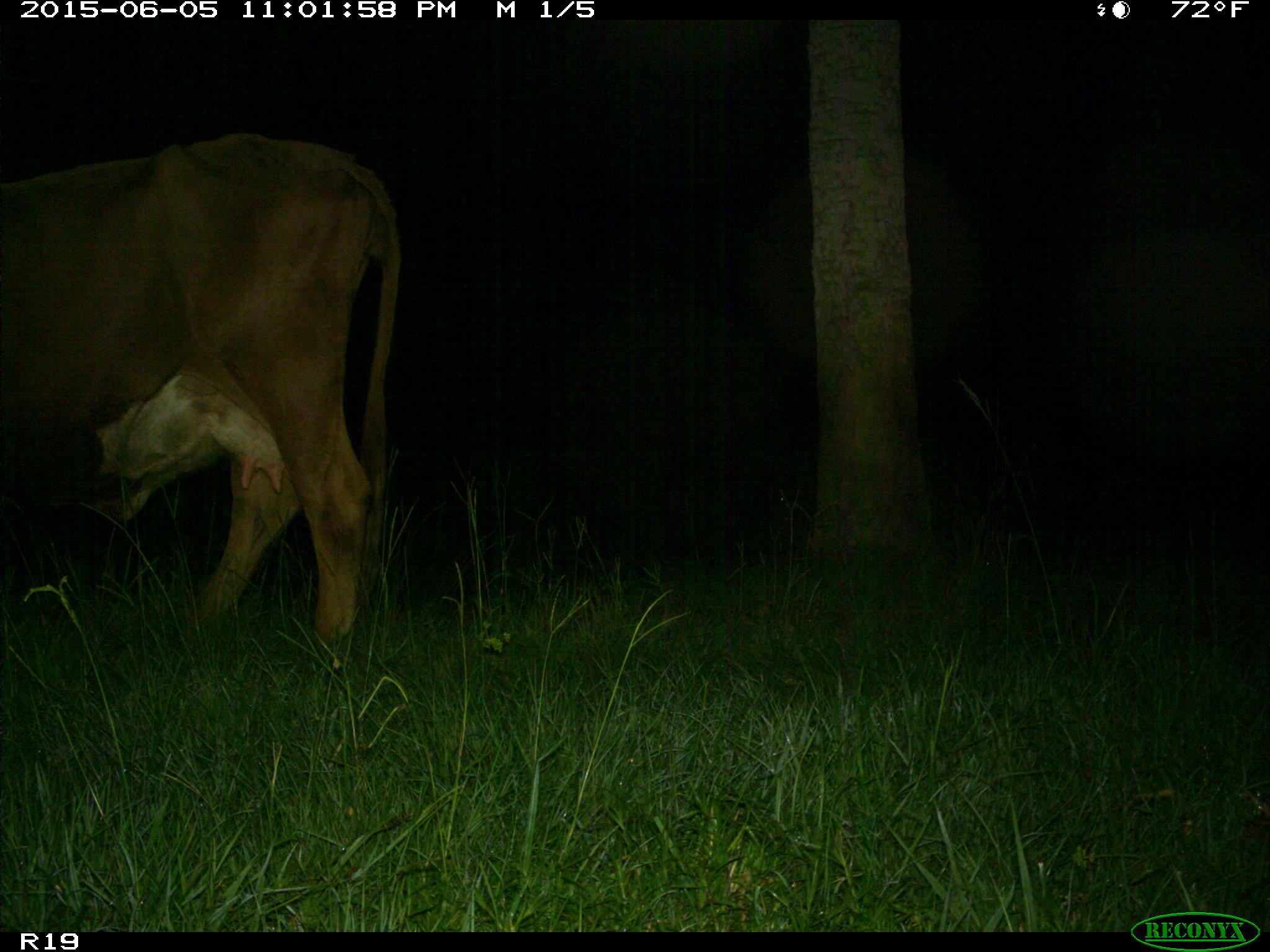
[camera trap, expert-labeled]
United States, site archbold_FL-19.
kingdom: Animalia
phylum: Chordata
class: Mammalia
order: Artiodactyla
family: Bovidae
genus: Bos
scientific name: Bos taurus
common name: domestic cow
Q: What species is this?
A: Bos taurus (domestic cow).